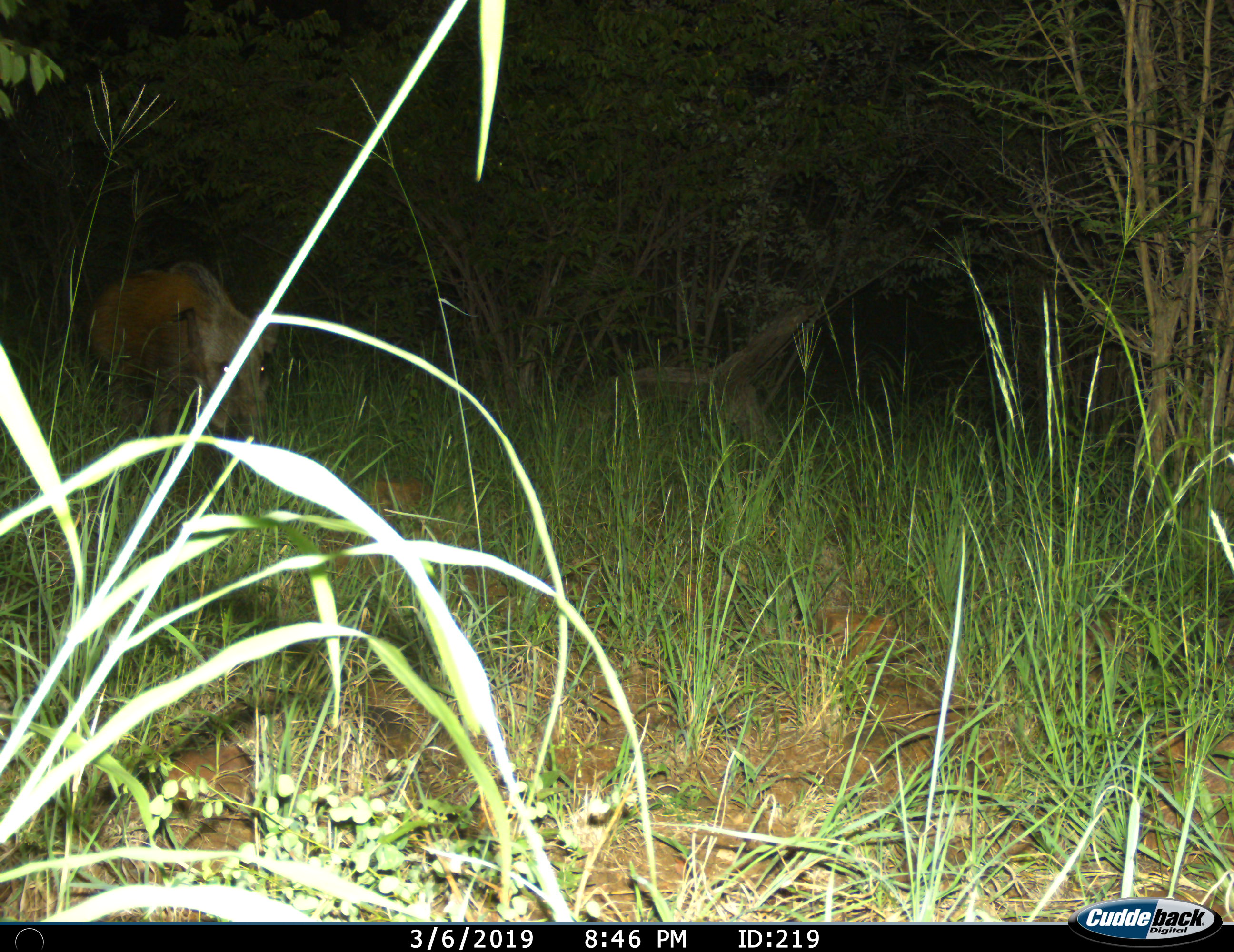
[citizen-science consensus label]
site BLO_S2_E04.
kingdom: Animalia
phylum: Chordata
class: Mammalia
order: Artiodactyla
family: Suidae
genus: Potamochoerus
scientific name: Potamochoerus larvatus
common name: bushpig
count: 1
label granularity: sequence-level